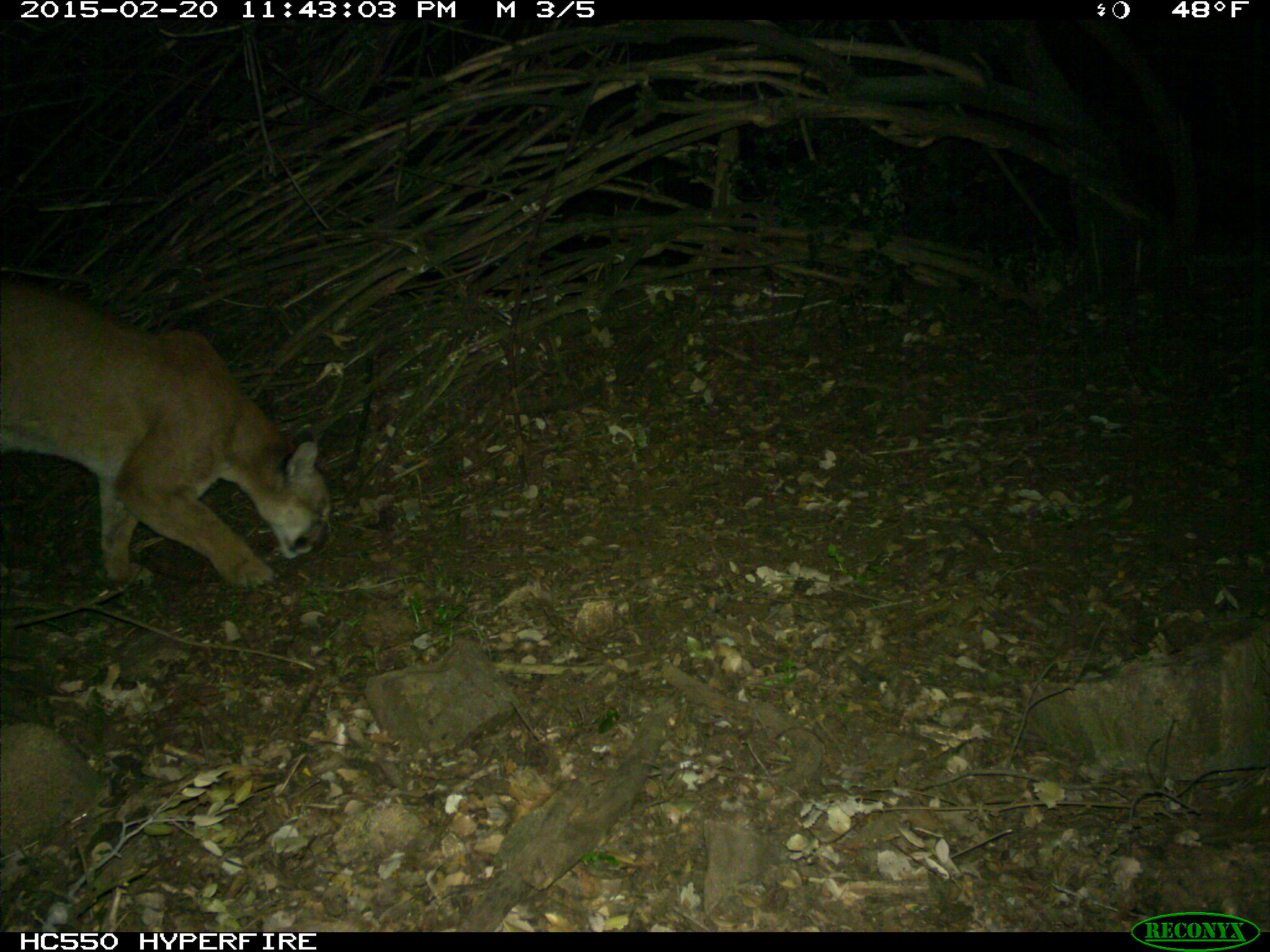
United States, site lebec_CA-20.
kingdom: Animalia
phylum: Chordata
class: Mammalia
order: Carnivora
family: Felidae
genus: Puma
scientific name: Puma concolor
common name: mountain lion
Puma concolor (mountain lion).